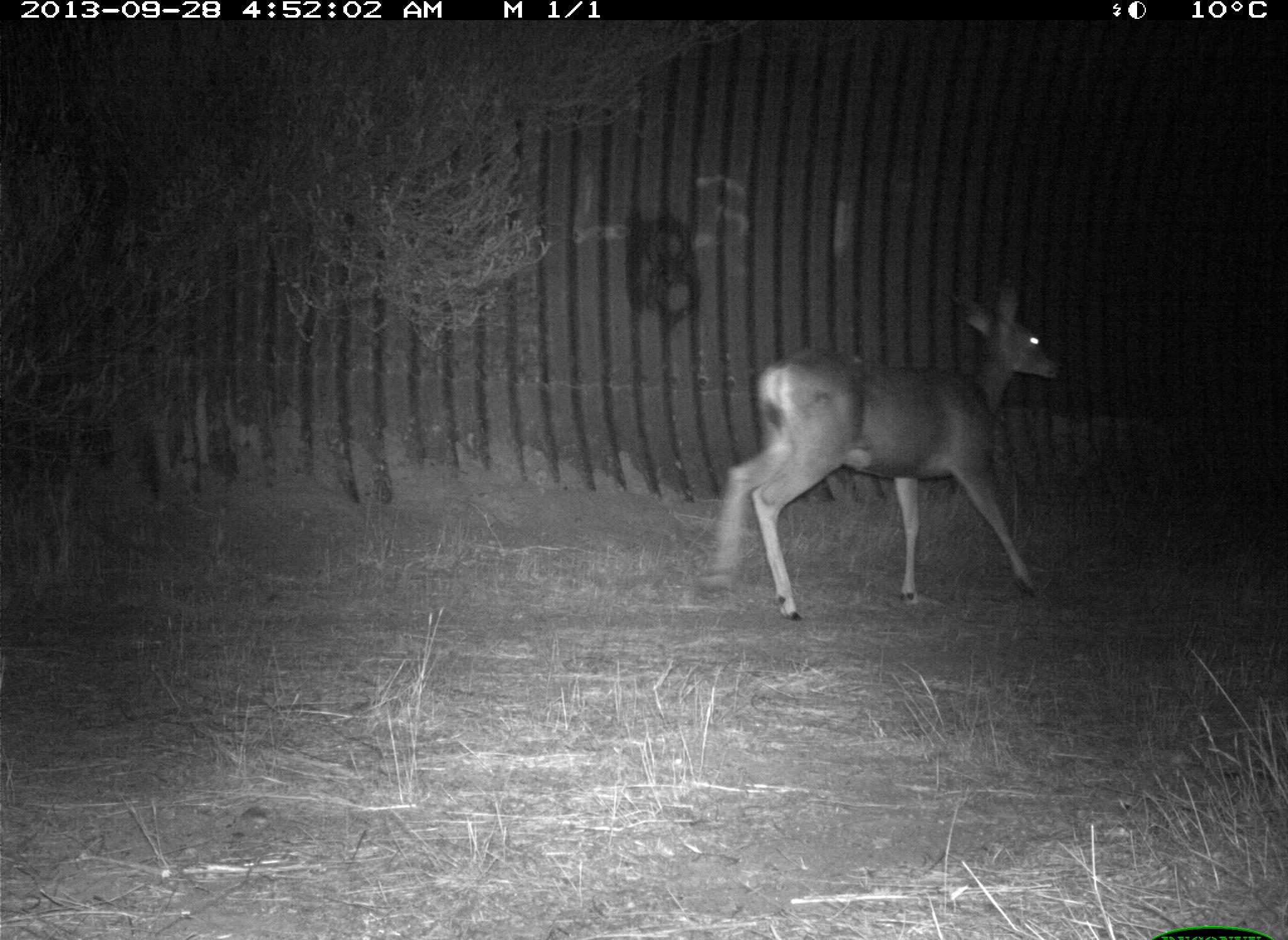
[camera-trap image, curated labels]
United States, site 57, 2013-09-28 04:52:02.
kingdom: Animalia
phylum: Chordata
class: Mammalia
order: Artiodactyla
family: Cervidae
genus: Odocoileus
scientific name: Odocoileus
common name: deer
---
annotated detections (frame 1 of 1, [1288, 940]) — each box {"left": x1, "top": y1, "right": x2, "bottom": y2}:
deer: {"left": 704, "top": 281, "right": 1061, "bottom": 624}